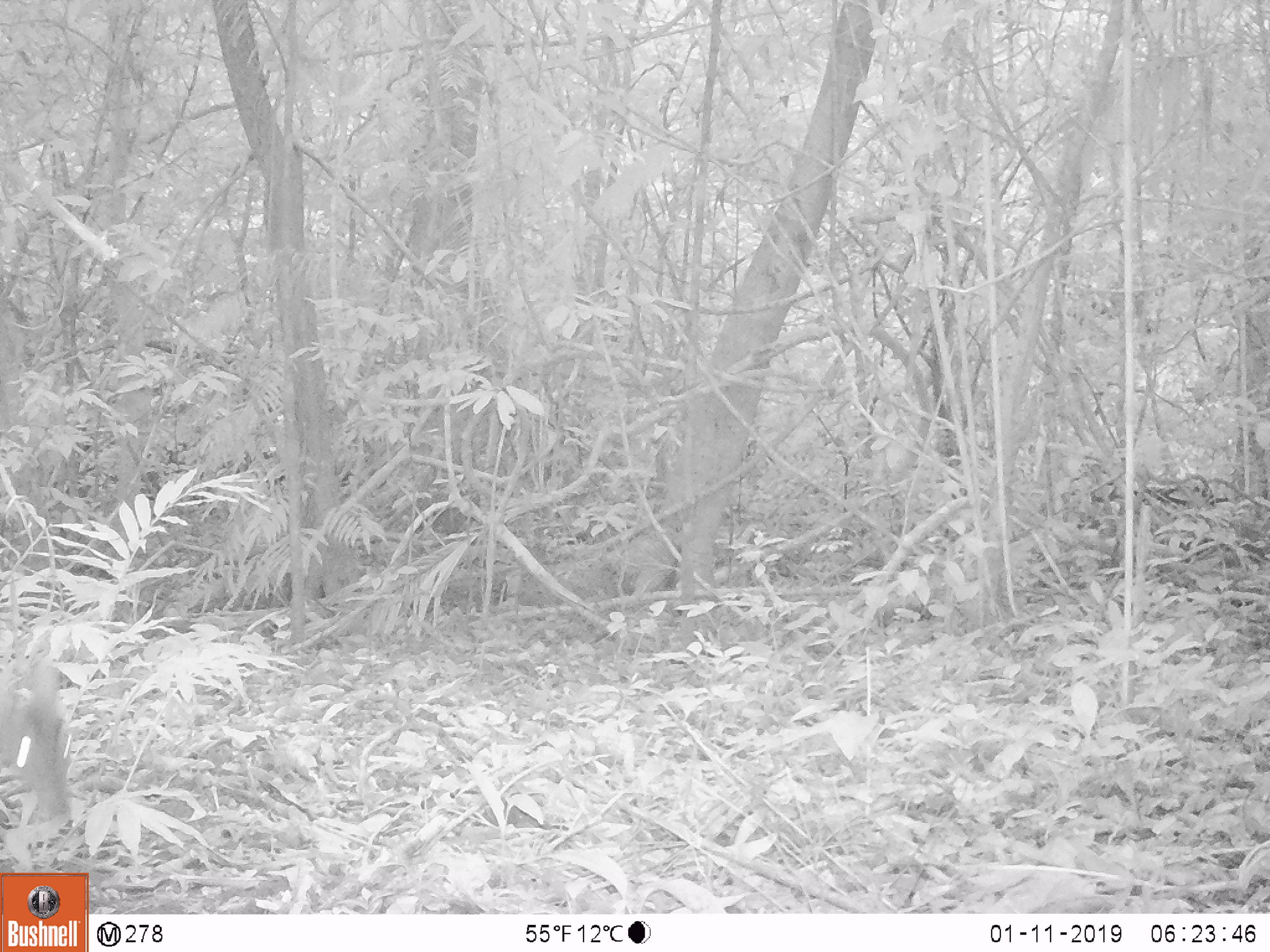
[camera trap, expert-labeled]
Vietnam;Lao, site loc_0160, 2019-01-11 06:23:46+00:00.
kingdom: Animalia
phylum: Chordata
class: Mammalia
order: Artiodactyla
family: Cervidae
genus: Muntiacus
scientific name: Muntiacus vuquangensis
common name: large-antlered muntjac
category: large antlered muntjac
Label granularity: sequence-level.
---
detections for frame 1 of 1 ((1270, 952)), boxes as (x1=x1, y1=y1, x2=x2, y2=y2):
large antlered muntjac: (x1=0, y1=656, x2=71, y2=821)